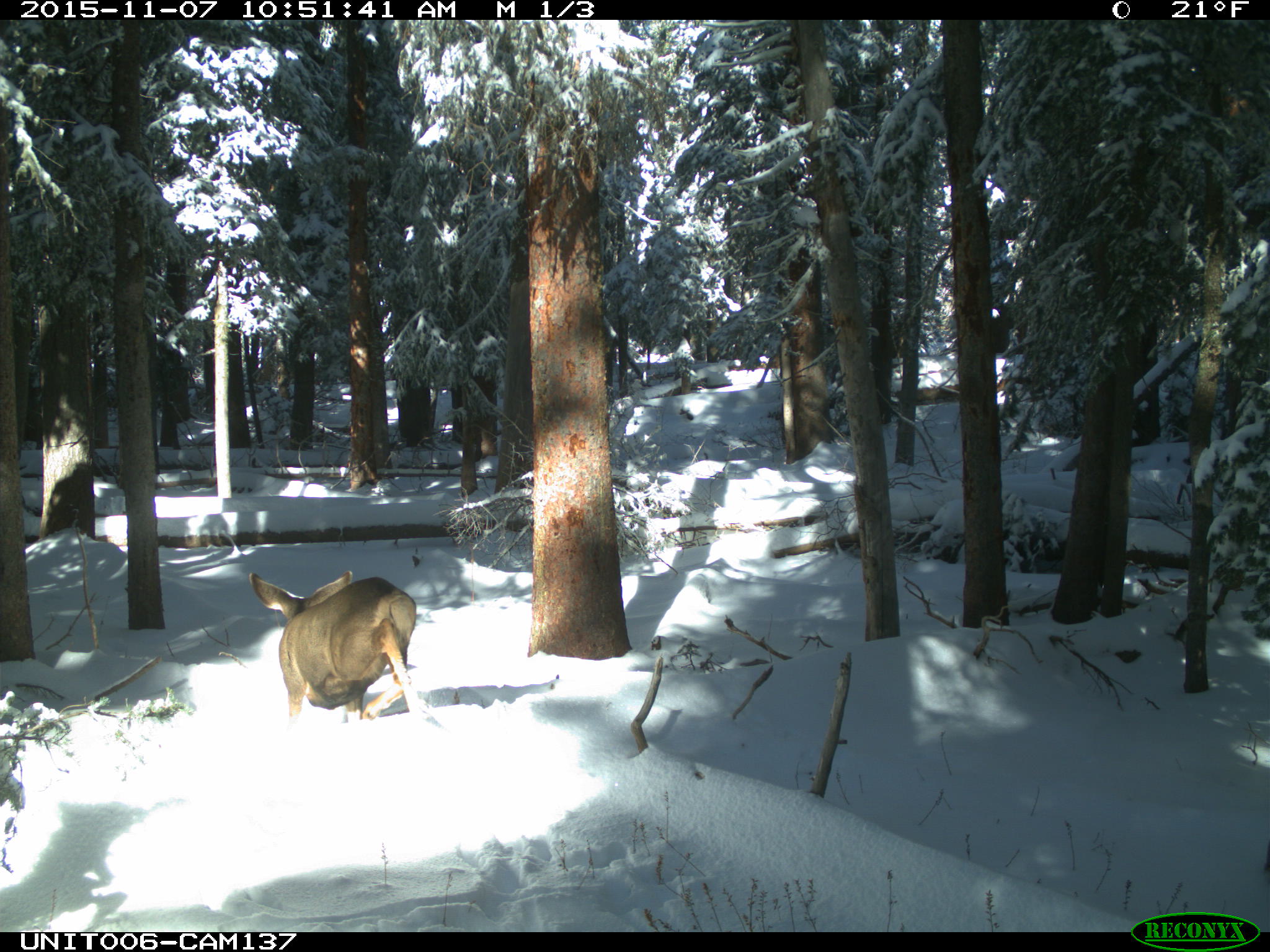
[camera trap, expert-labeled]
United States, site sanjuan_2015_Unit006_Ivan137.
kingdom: Animalia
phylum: Chordata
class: Mammalia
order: Artiodactyla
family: Cervidae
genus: Odocoileus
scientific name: Odocoileus hemionus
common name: mule deer